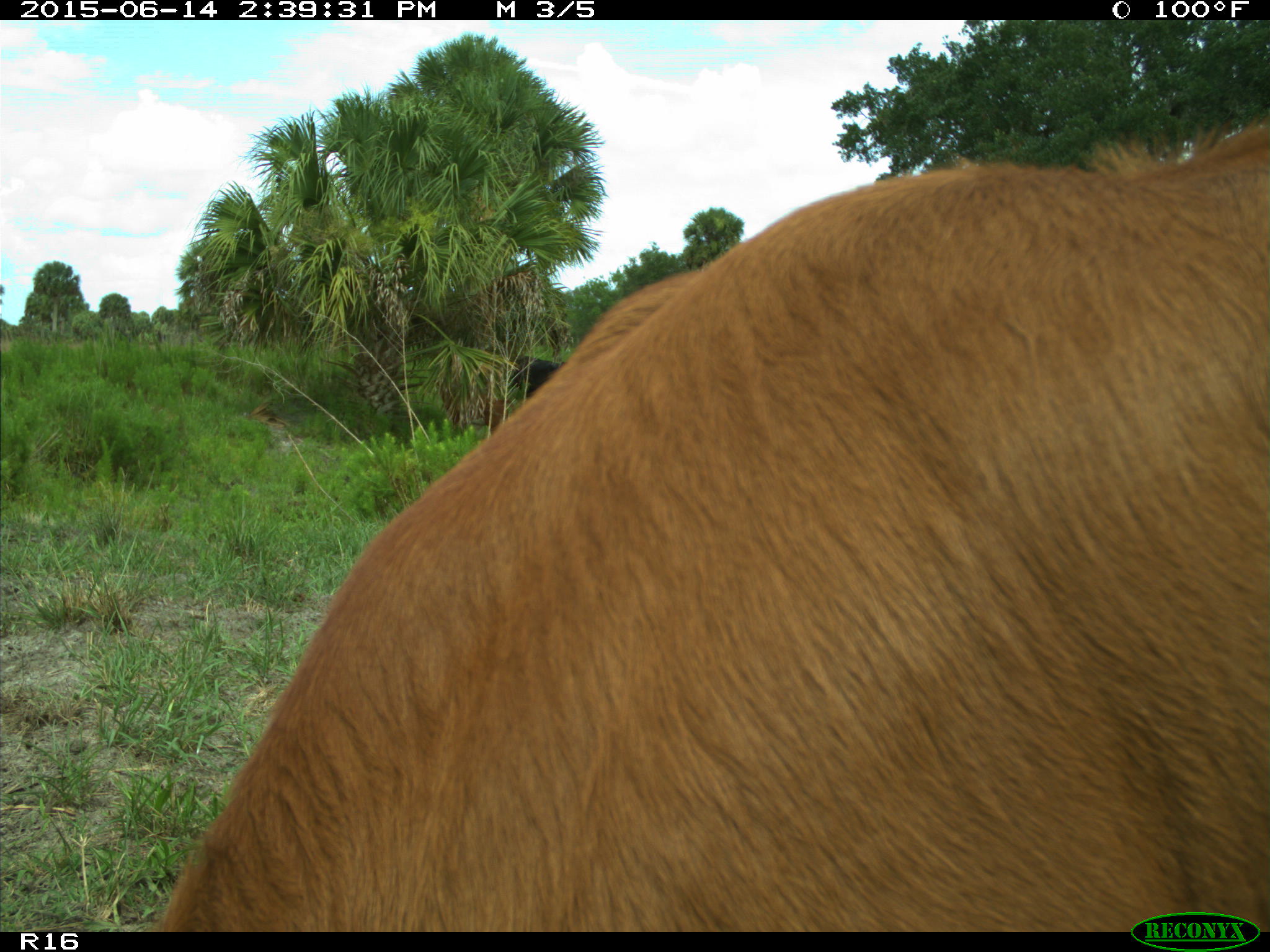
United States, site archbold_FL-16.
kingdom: Animalia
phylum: Chordata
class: Mammalia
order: Artiodactyla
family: Bovidae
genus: Bos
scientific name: Bos taurus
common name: domestic cow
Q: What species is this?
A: Bos taurus (domestic cow).